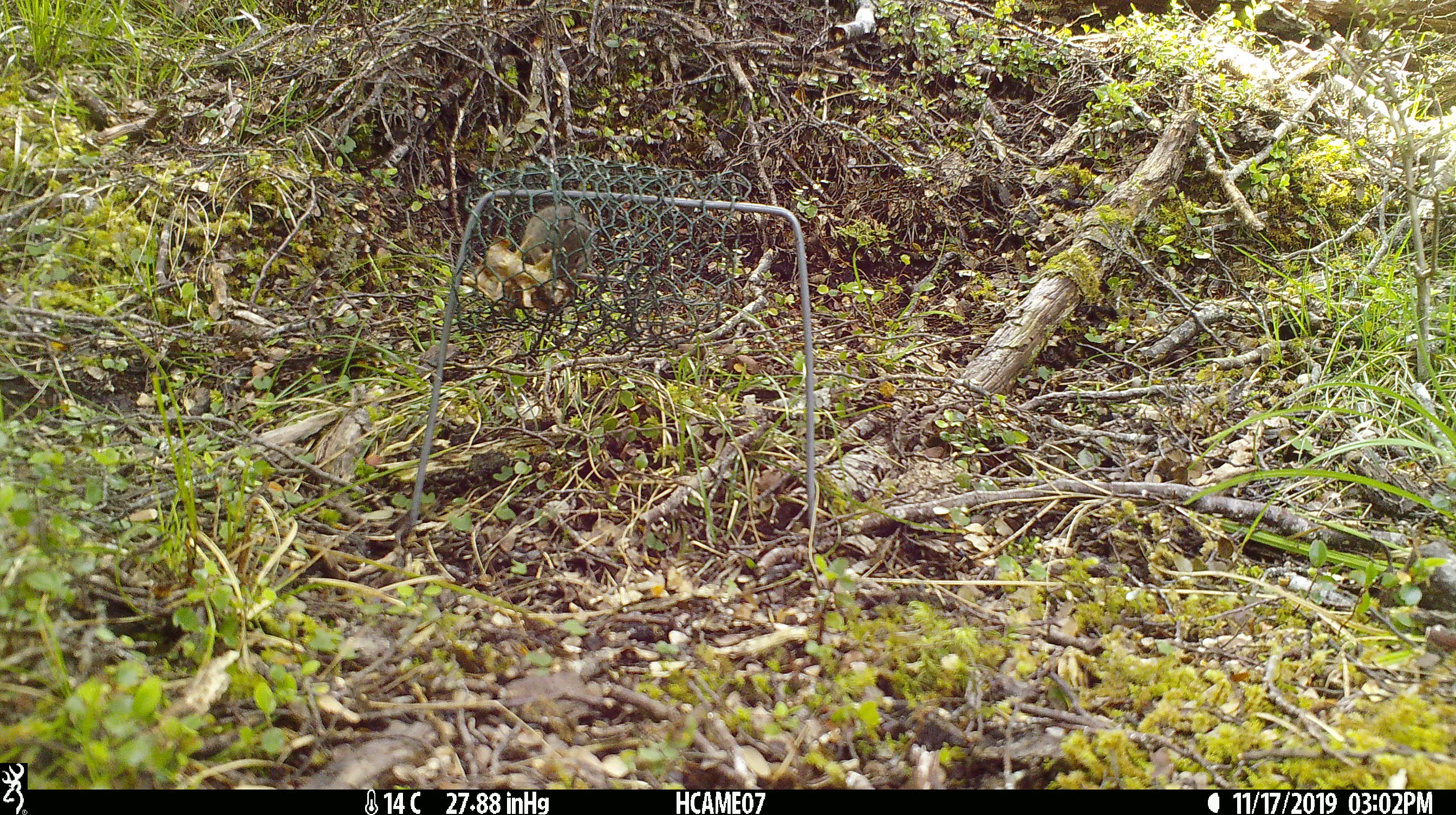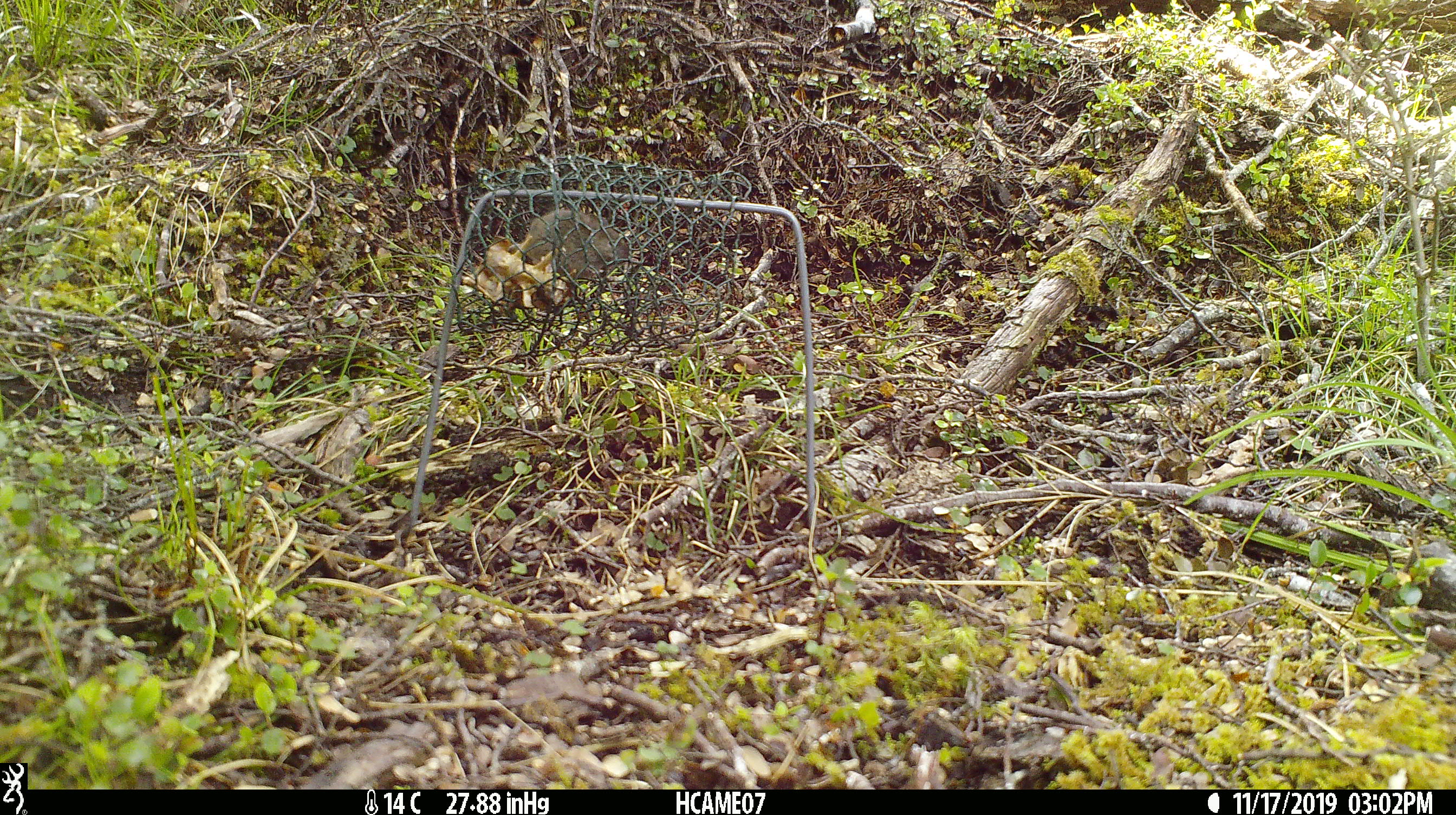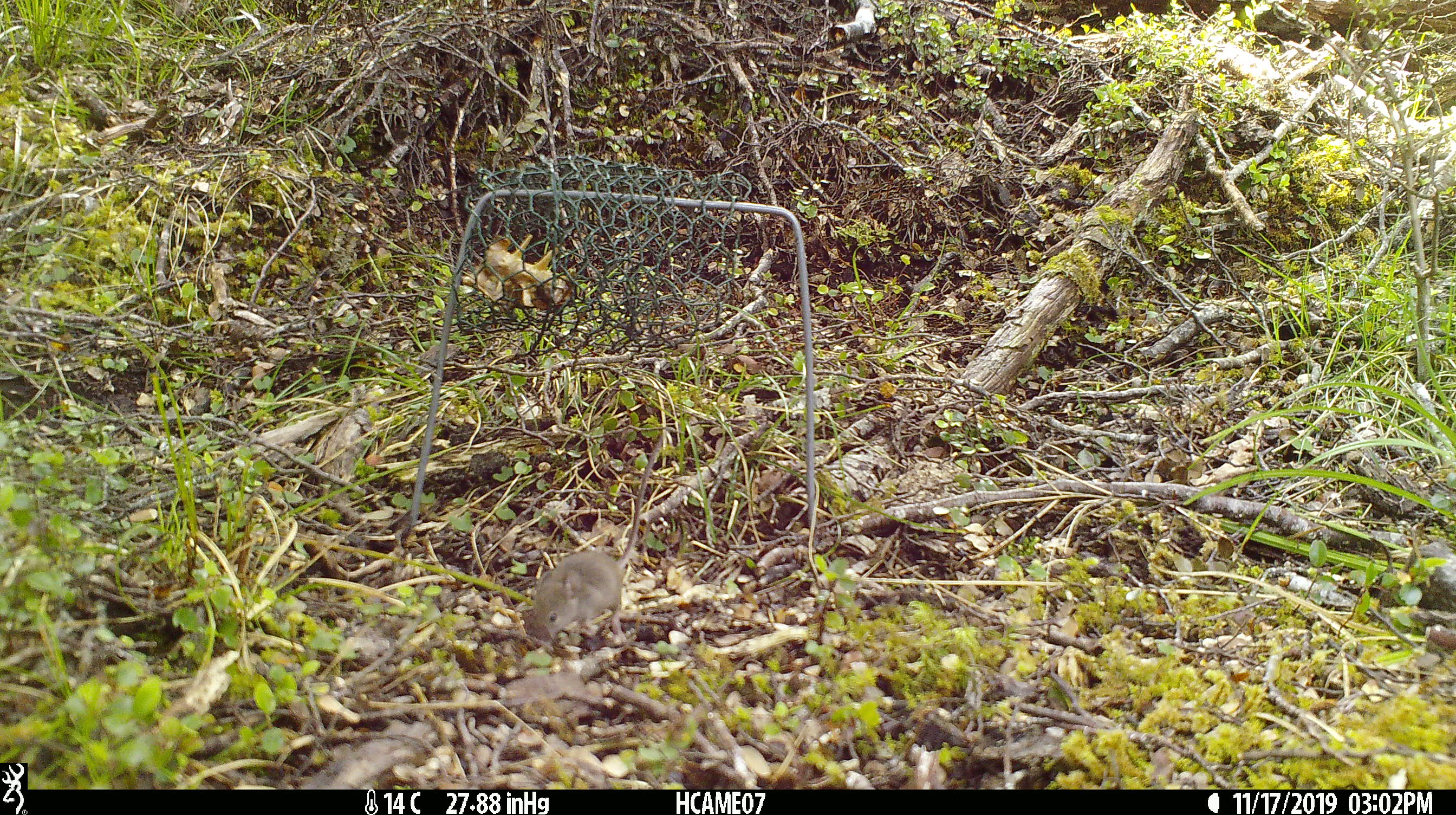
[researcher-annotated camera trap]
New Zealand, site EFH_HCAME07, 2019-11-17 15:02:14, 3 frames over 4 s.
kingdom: Animalia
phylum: Chordata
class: Mammalia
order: Rodentia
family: Muridae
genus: Mus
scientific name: Mus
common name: mouse